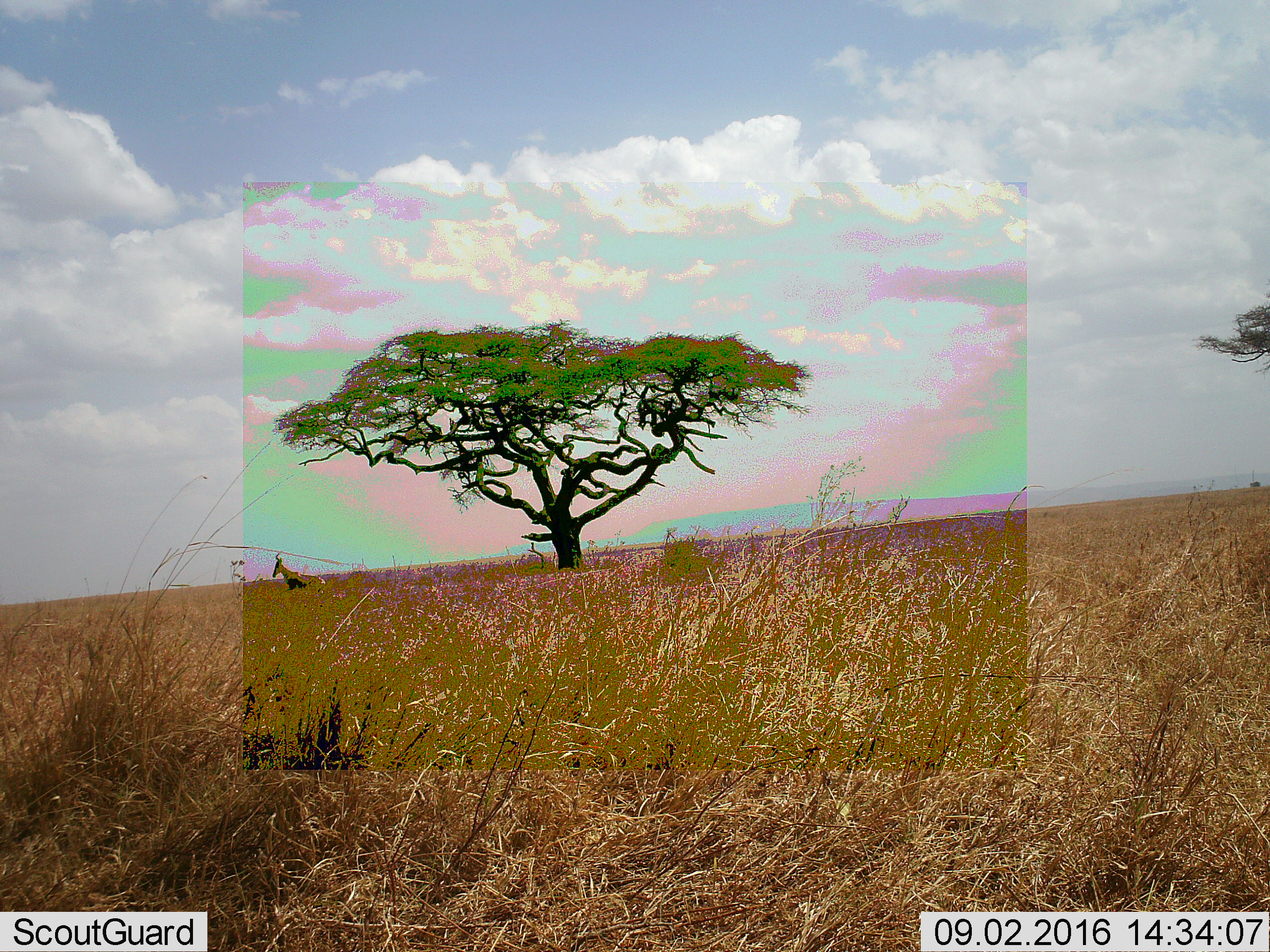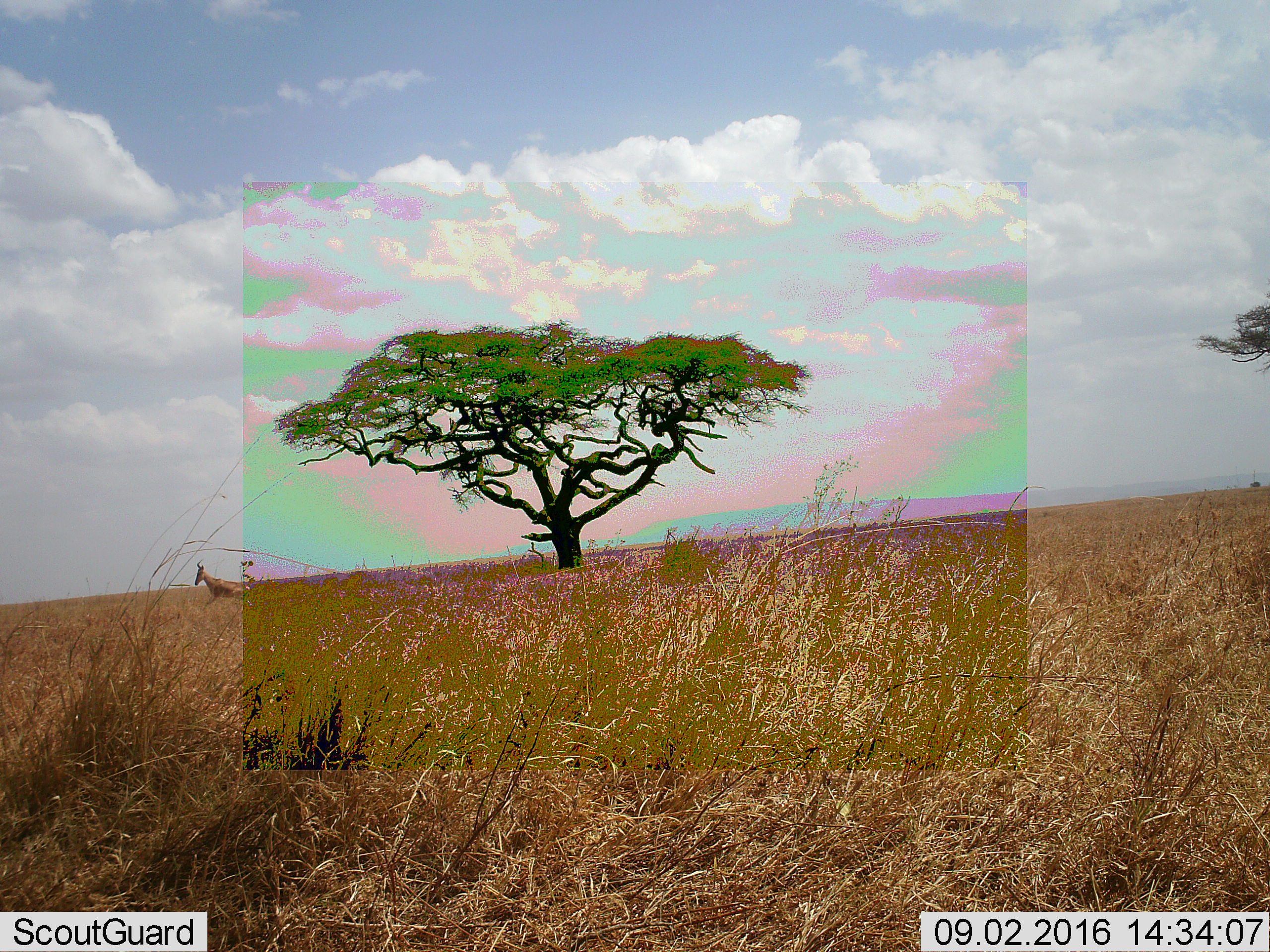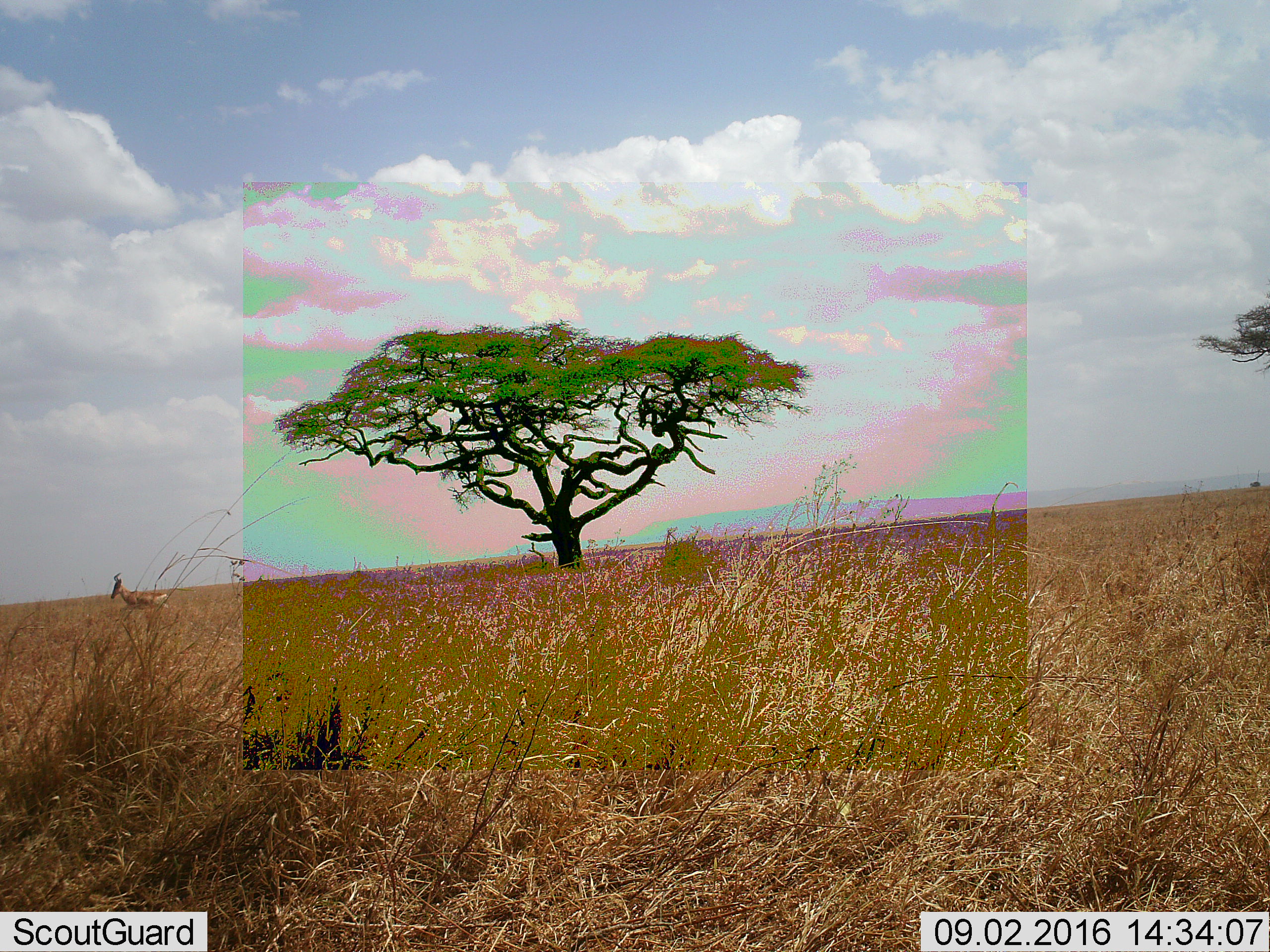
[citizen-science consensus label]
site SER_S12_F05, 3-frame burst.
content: unidentified animal